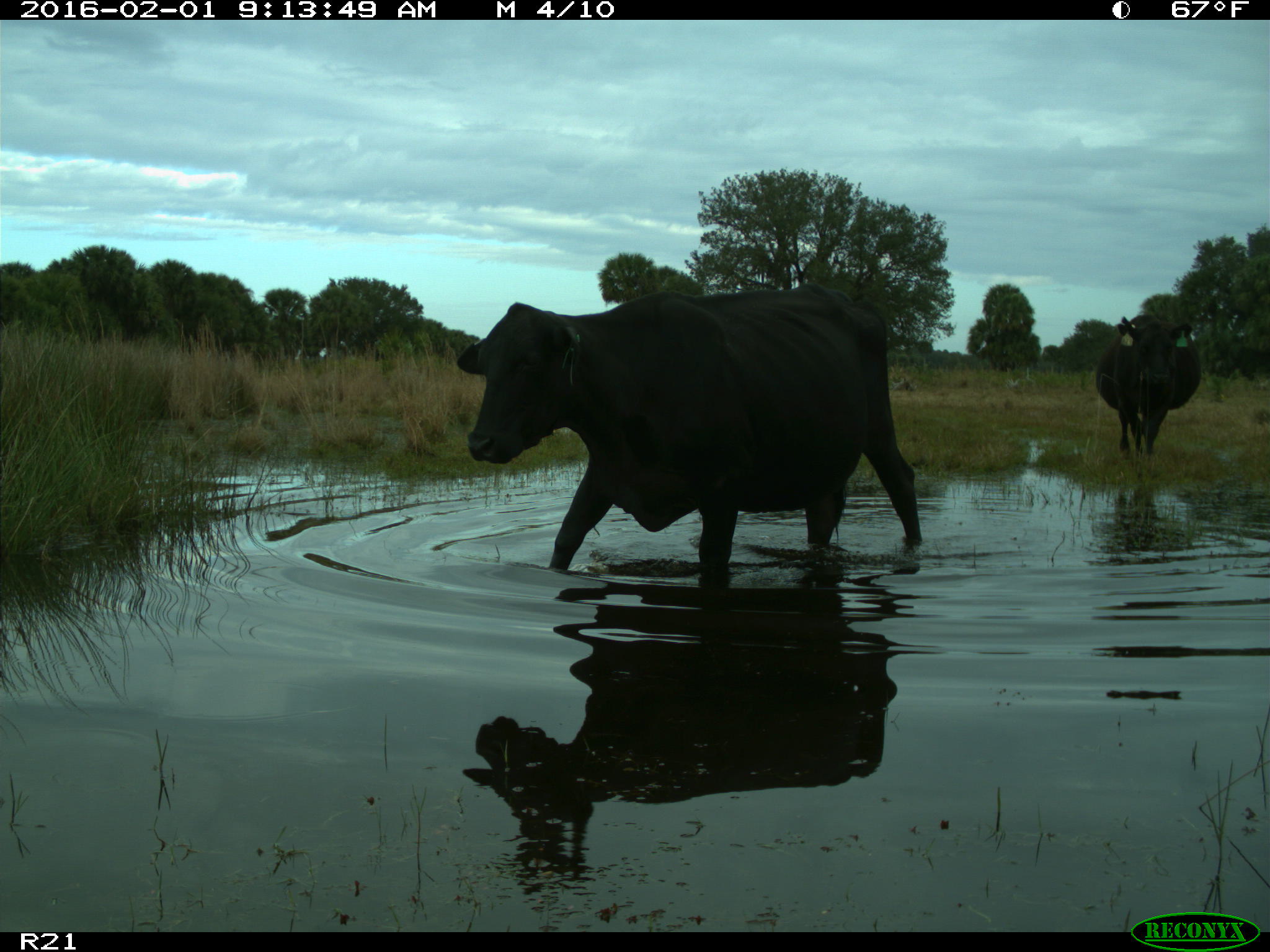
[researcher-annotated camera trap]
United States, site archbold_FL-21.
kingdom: Animalia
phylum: Chordata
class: Mammalia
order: Artiodactyla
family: Bovidae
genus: Bos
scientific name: Bos taurus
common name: domestic cow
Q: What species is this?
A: Bos taurus (domestic cow).